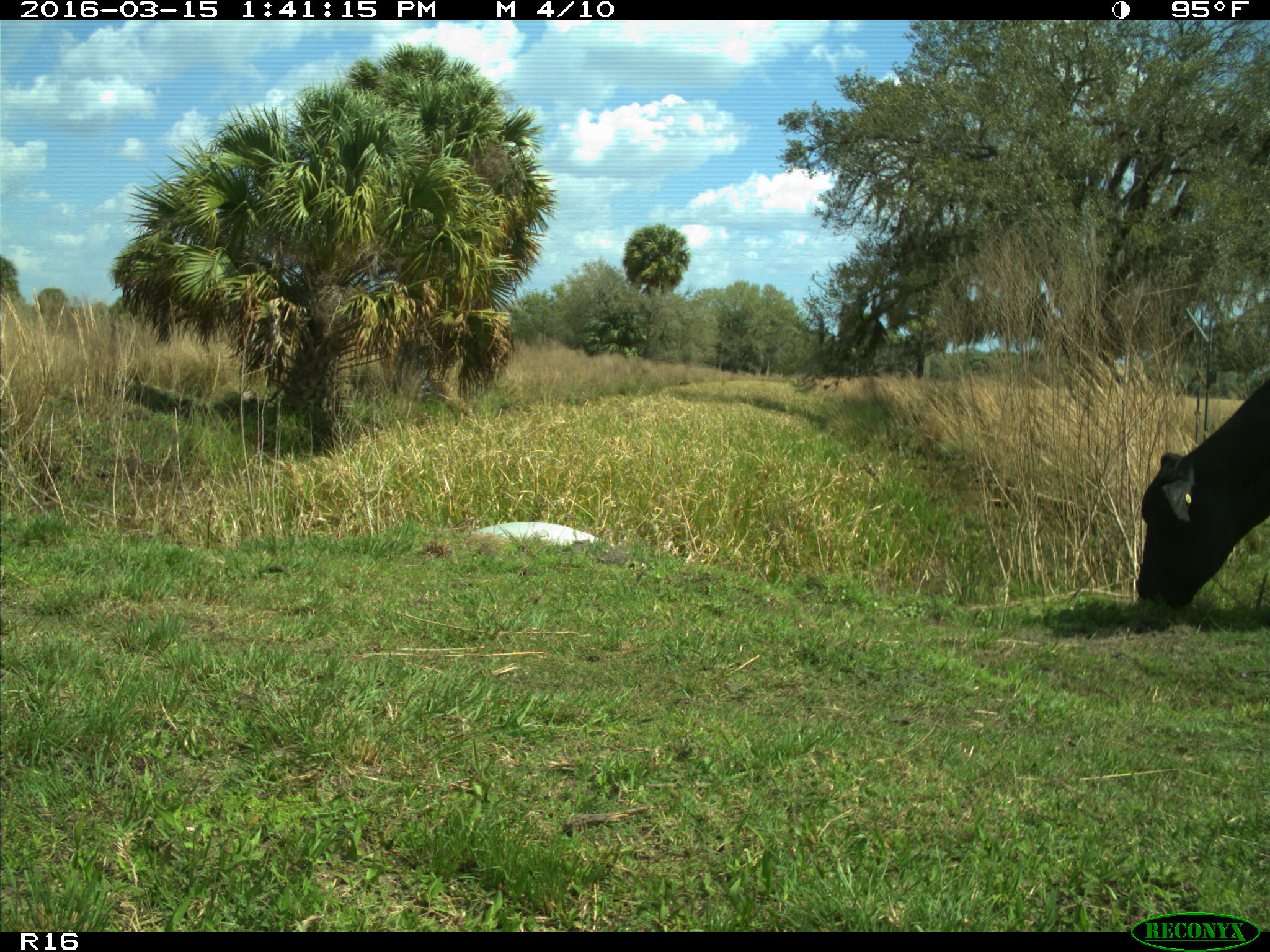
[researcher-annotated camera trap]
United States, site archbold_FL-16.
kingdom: Animalia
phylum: Chordata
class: Mammalia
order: Artiodactyla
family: Bovidae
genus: Bos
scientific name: Bos taurus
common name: domestic cow